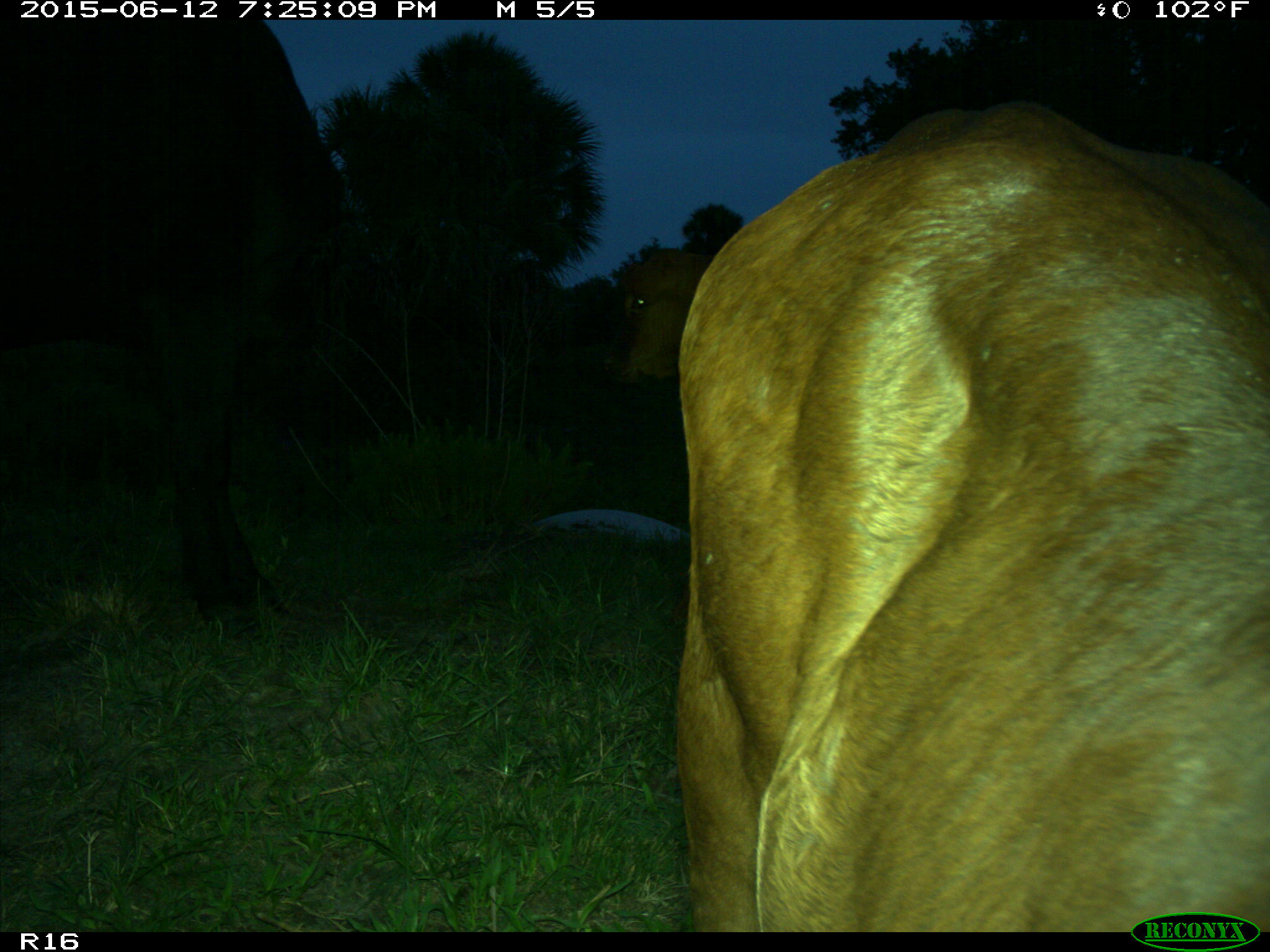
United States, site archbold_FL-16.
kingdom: Animalia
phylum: Chordata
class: Mammalia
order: Artiodactyla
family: Bovidae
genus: Bos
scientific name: Bos taurus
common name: domestic cow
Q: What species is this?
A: Bos taurus (domestic cow).